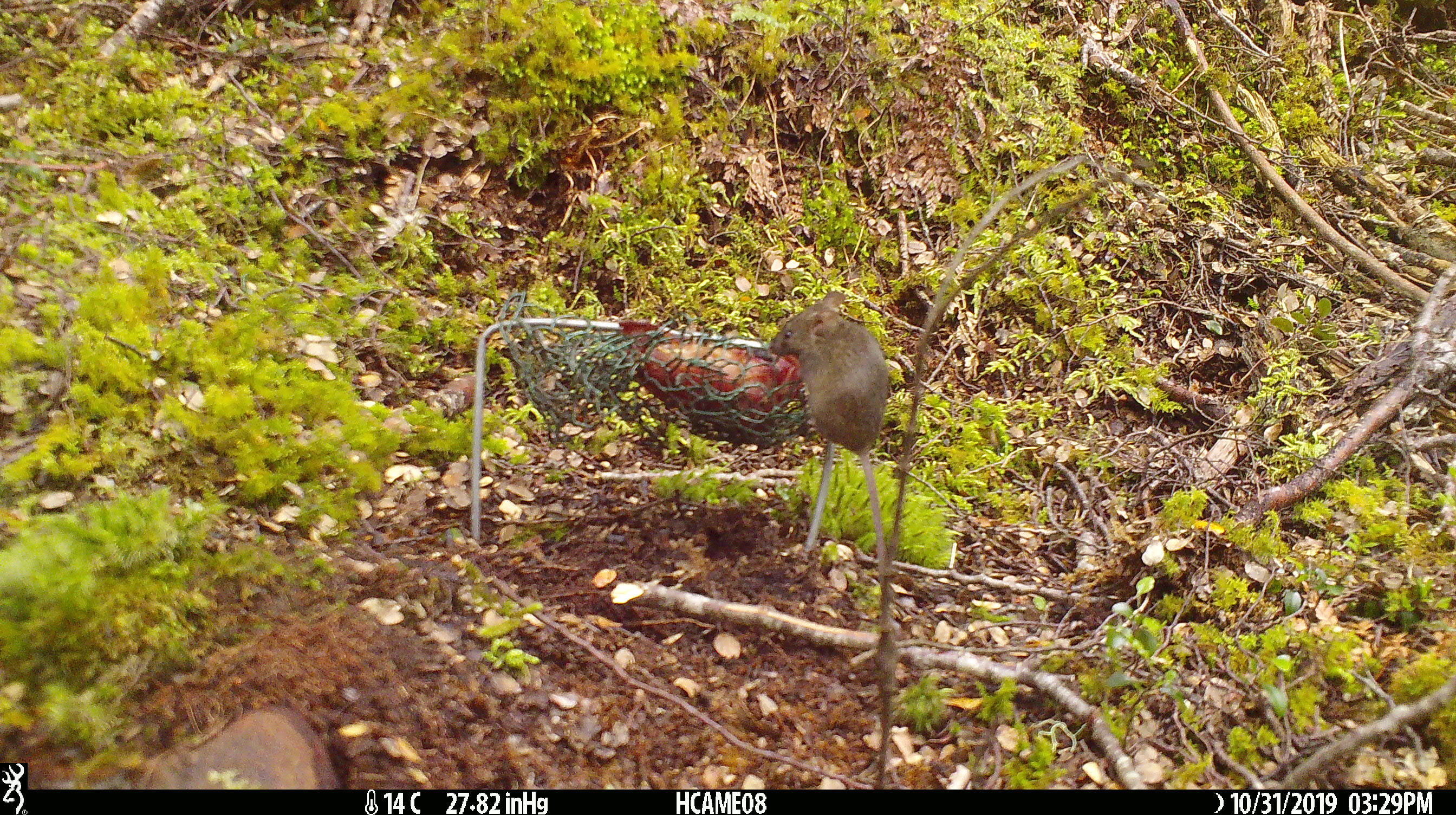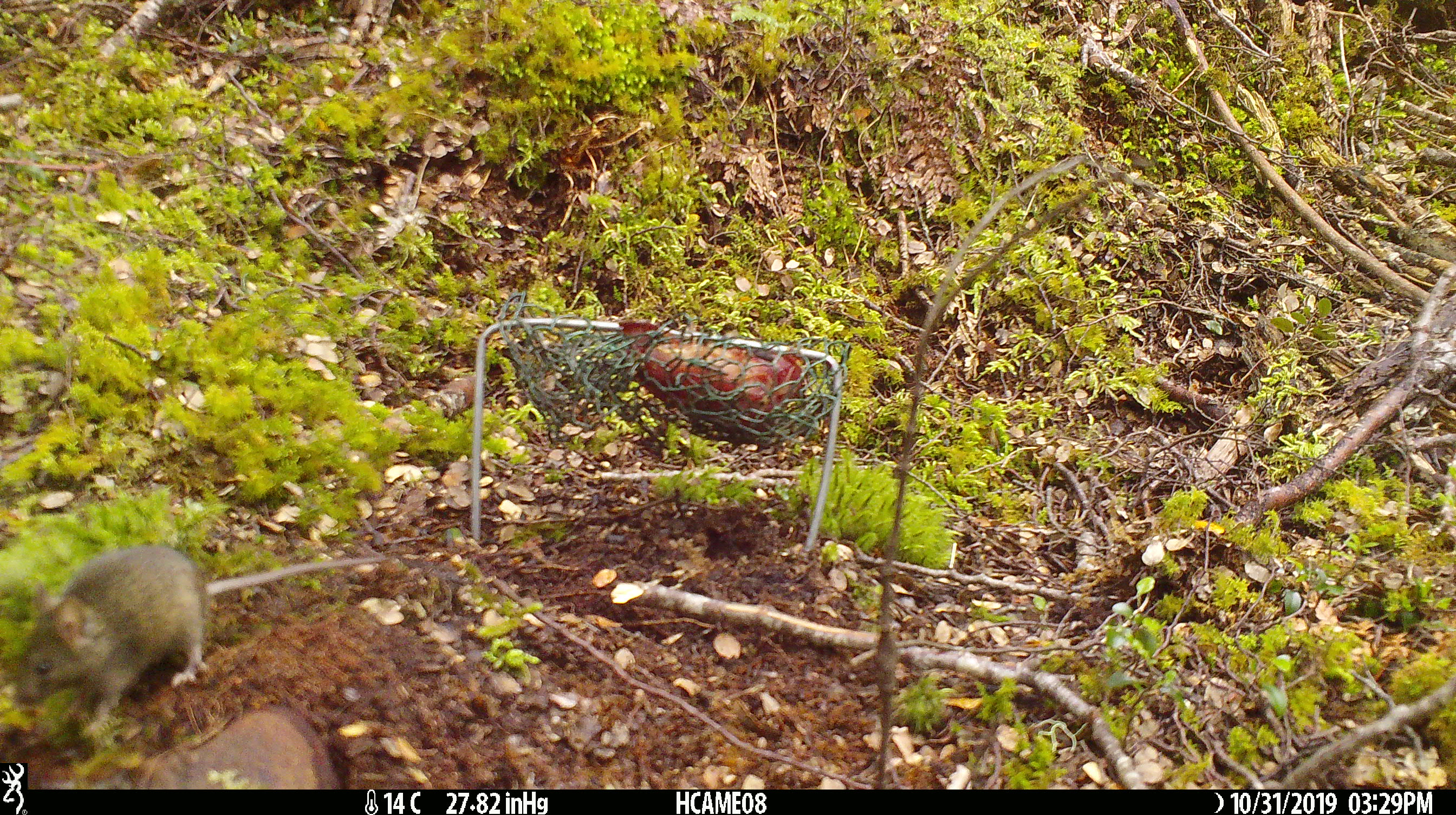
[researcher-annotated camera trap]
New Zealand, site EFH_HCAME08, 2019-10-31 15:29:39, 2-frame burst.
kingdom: Animalia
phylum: Chordata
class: Mammalia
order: Rodentia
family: Muridae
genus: Mus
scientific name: Mus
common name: mouse